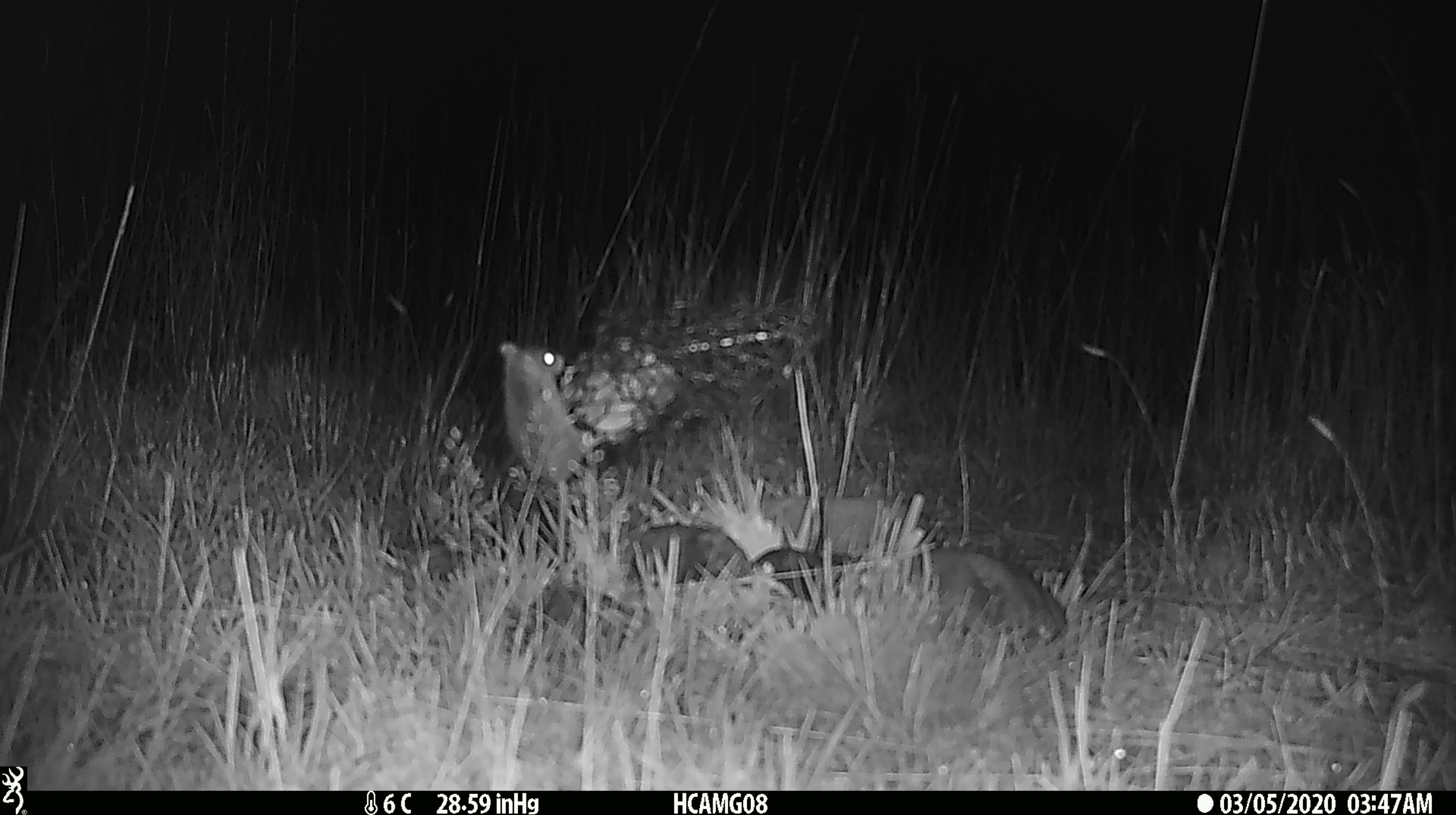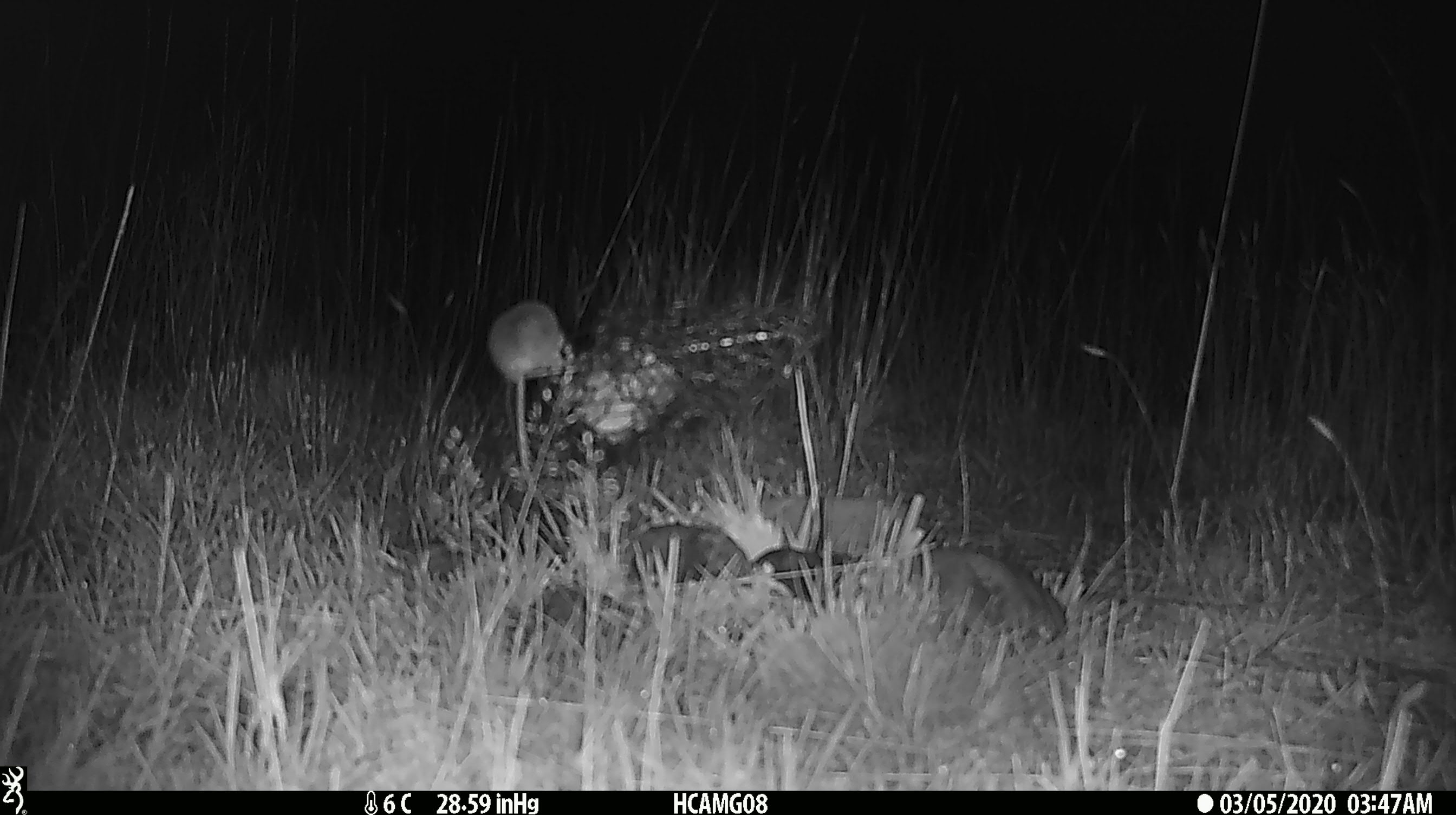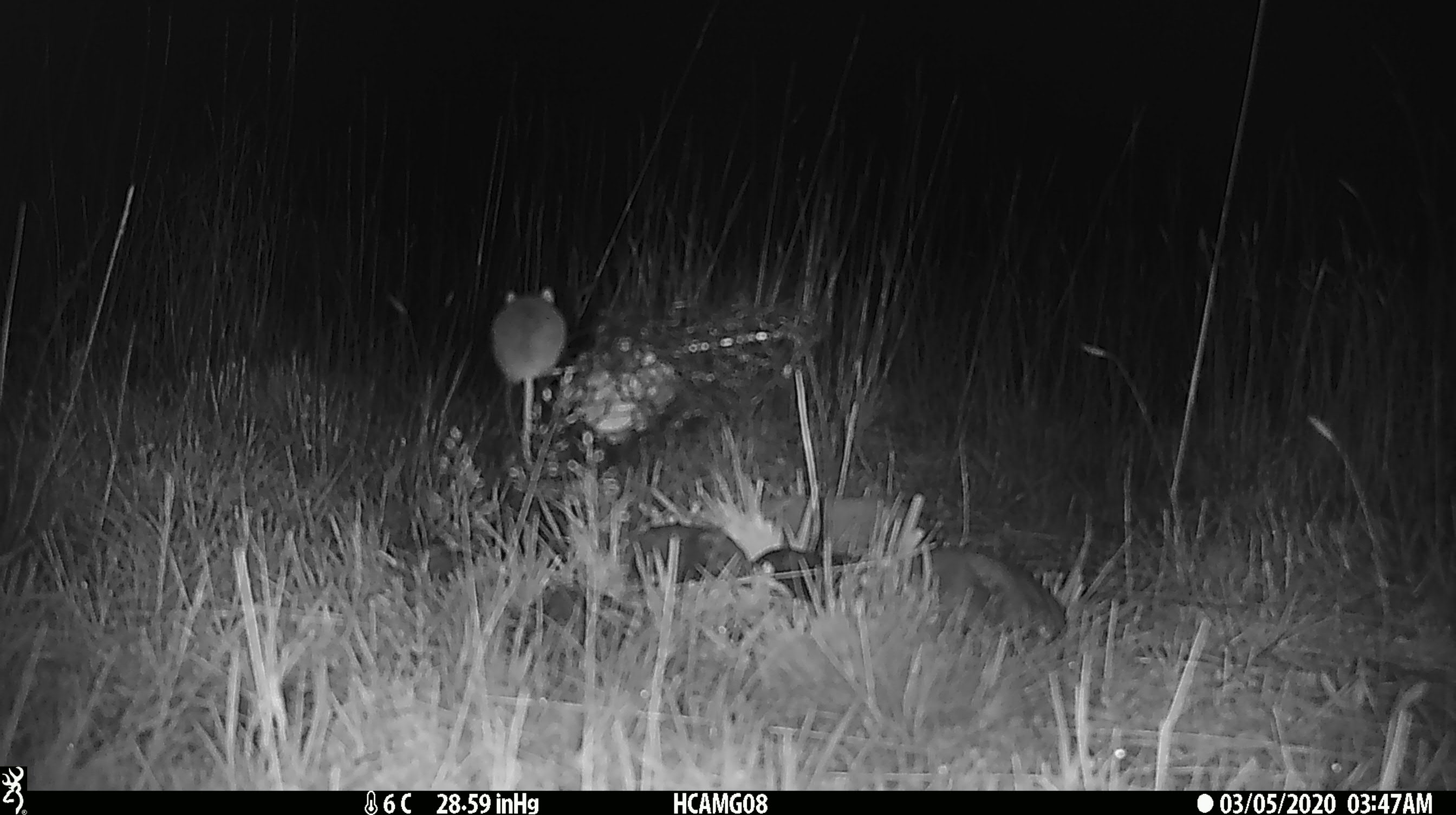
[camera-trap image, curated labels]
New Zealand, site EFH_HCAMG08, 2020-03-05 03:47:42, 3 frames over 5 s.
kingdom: Animalia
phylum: Chordata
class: Mammalia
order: Rodentia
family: Muridae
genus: Mus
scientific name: Mus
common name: mouse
Mouse (Mus).